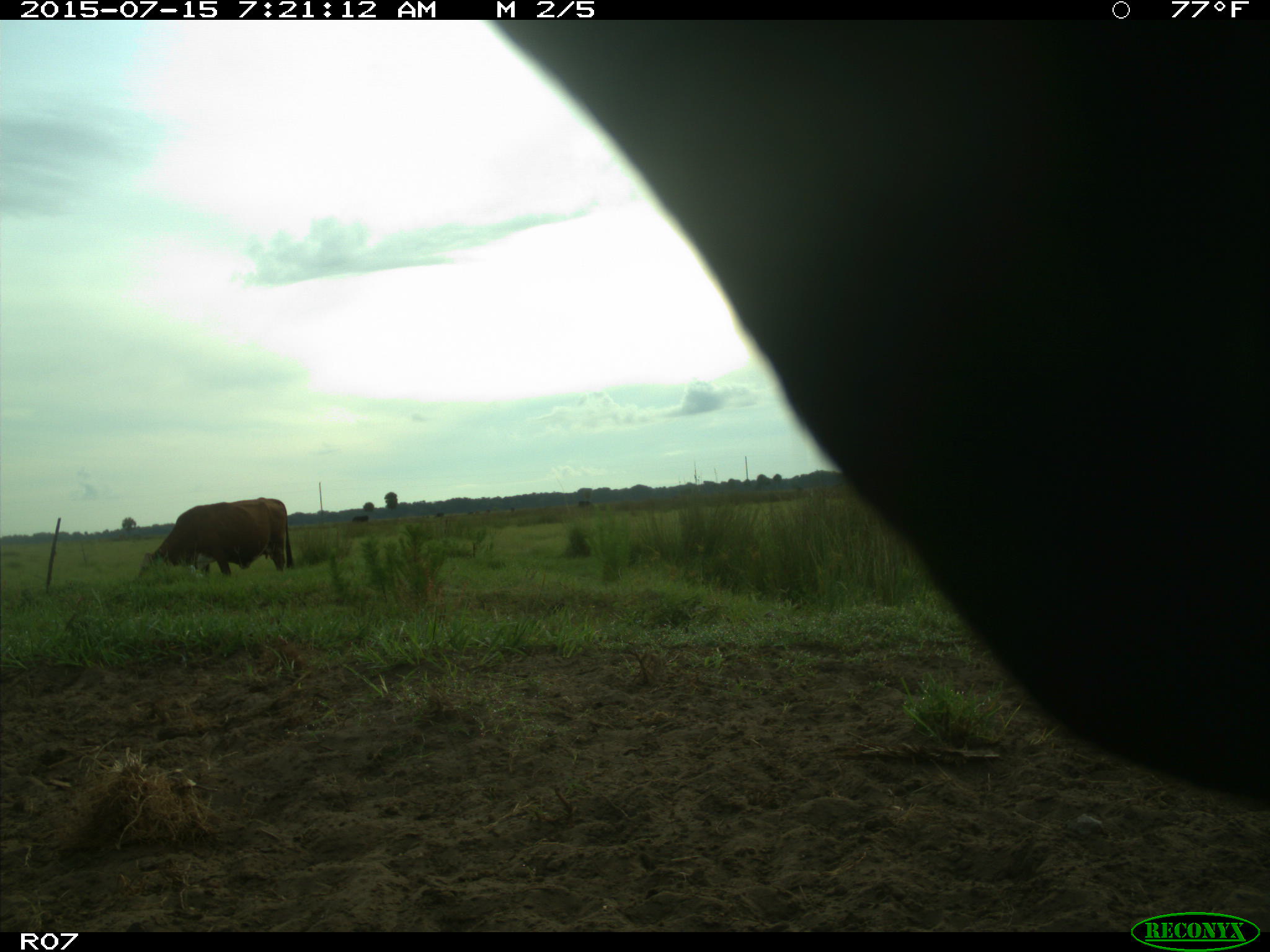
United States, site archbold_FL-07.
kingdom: Animalia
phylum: Chordata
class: Mammalia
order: Artiodactyla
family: Bovidae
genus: Bos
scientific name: Bos taurus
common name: domestic cow